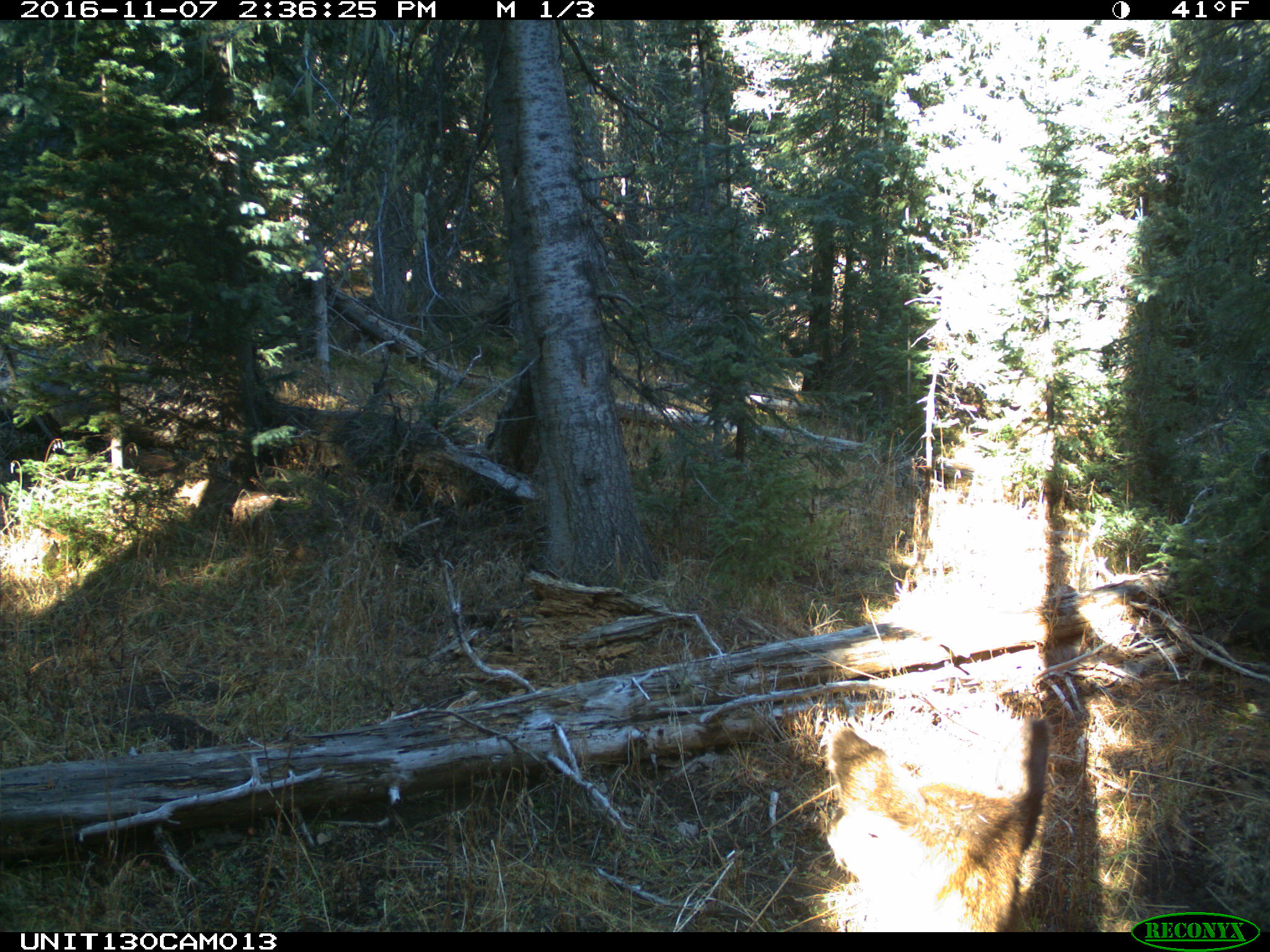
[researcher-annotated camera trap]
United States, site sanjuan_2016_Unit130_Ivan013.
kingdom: Animalia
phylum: Chordata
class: Mammalia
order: Artiodactyla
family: Cervidae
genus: Cervus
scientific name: Cervus elaphus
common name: red deer